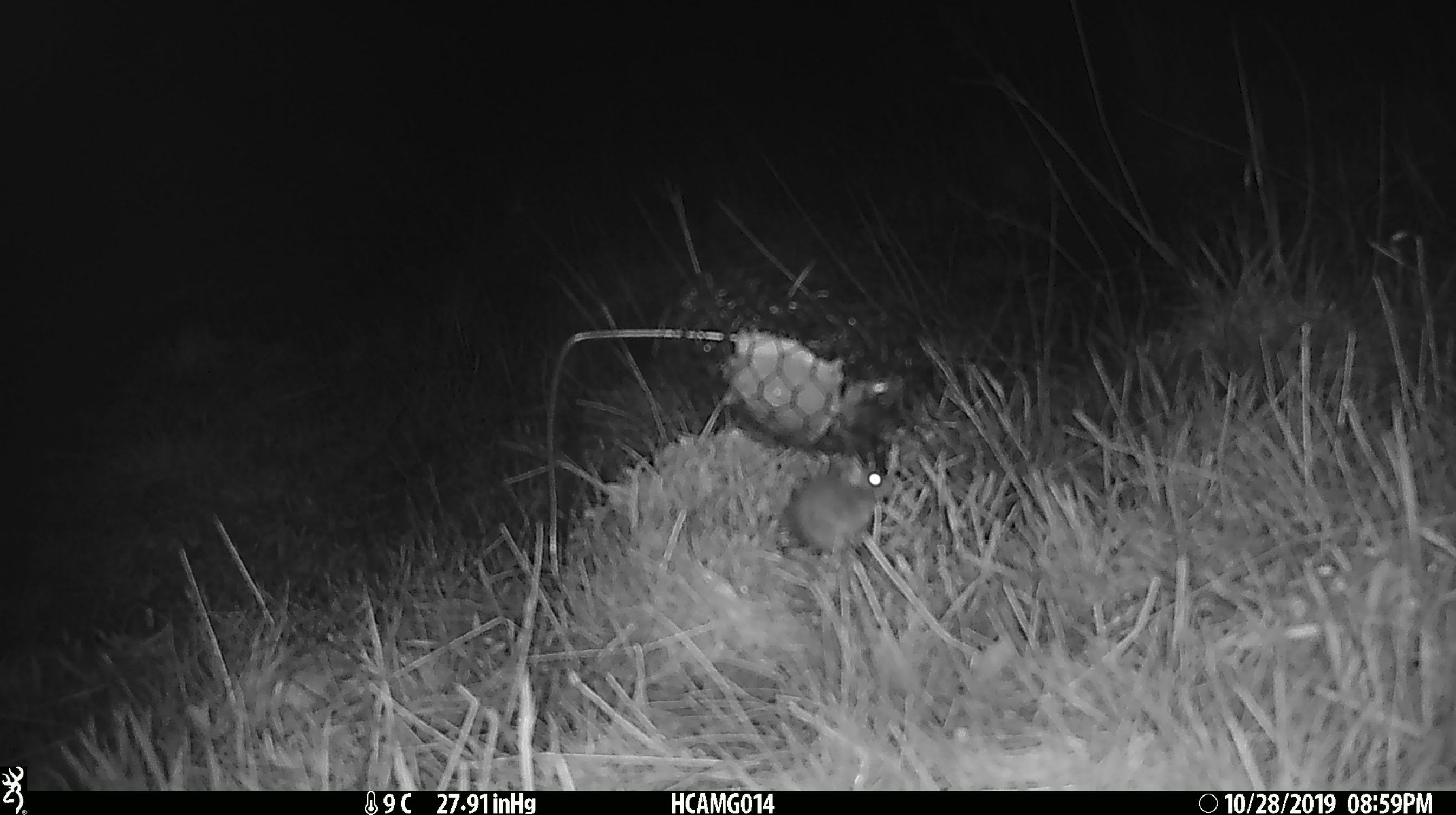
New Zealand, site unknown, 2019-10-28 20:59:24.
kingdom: Animalia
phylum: Chordata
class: Mammalia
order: Rodentia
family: Muridae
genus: Mus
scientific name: Mus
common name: mouse